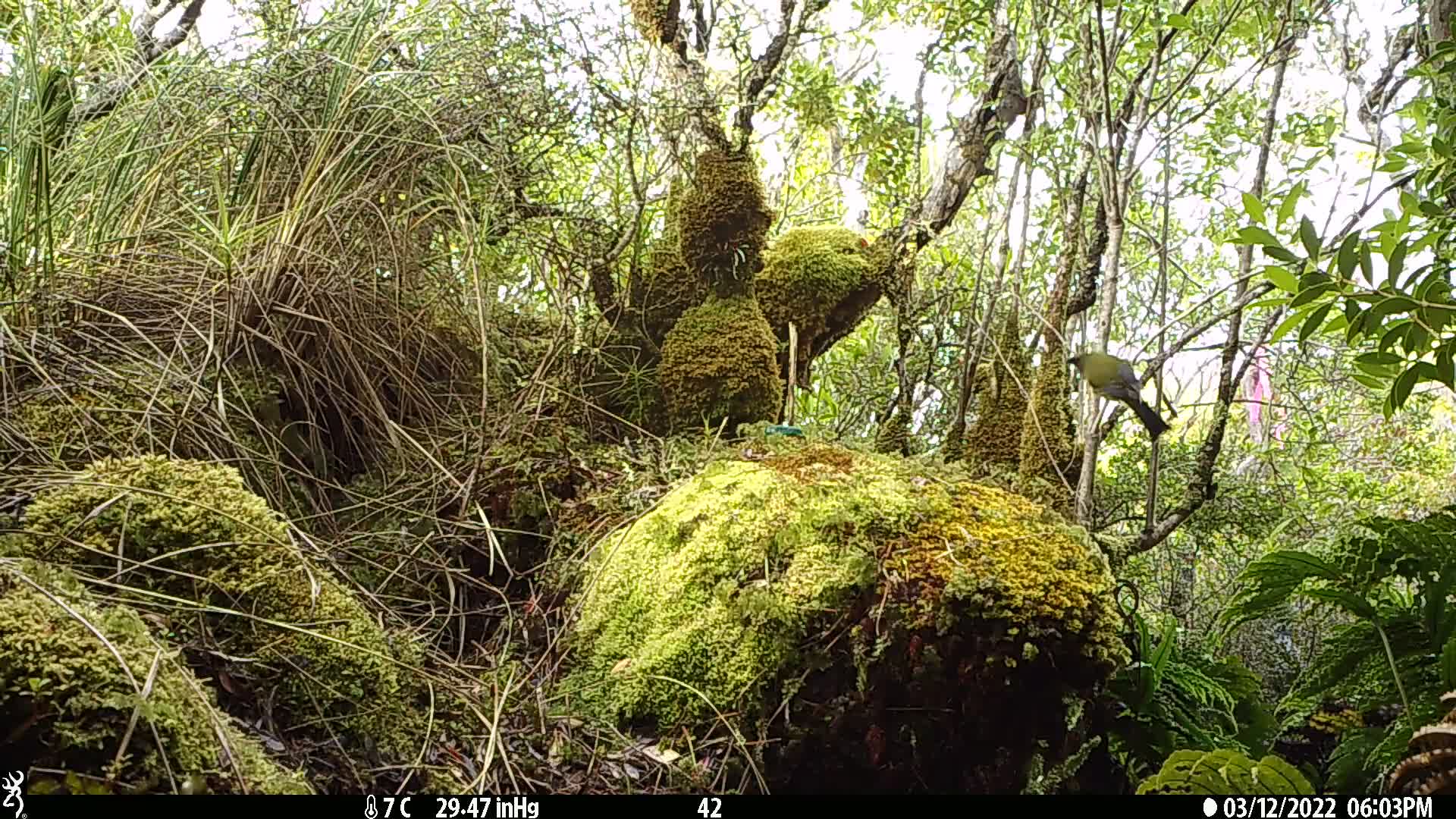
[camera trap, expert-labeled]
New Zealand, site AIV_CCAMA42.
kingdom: Animalia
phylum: Chordata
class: Aves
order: Passeriformes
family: Meliphagidae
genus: Anthornis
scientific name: Anthornis melanura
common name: new zealand bellbird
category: bellbird